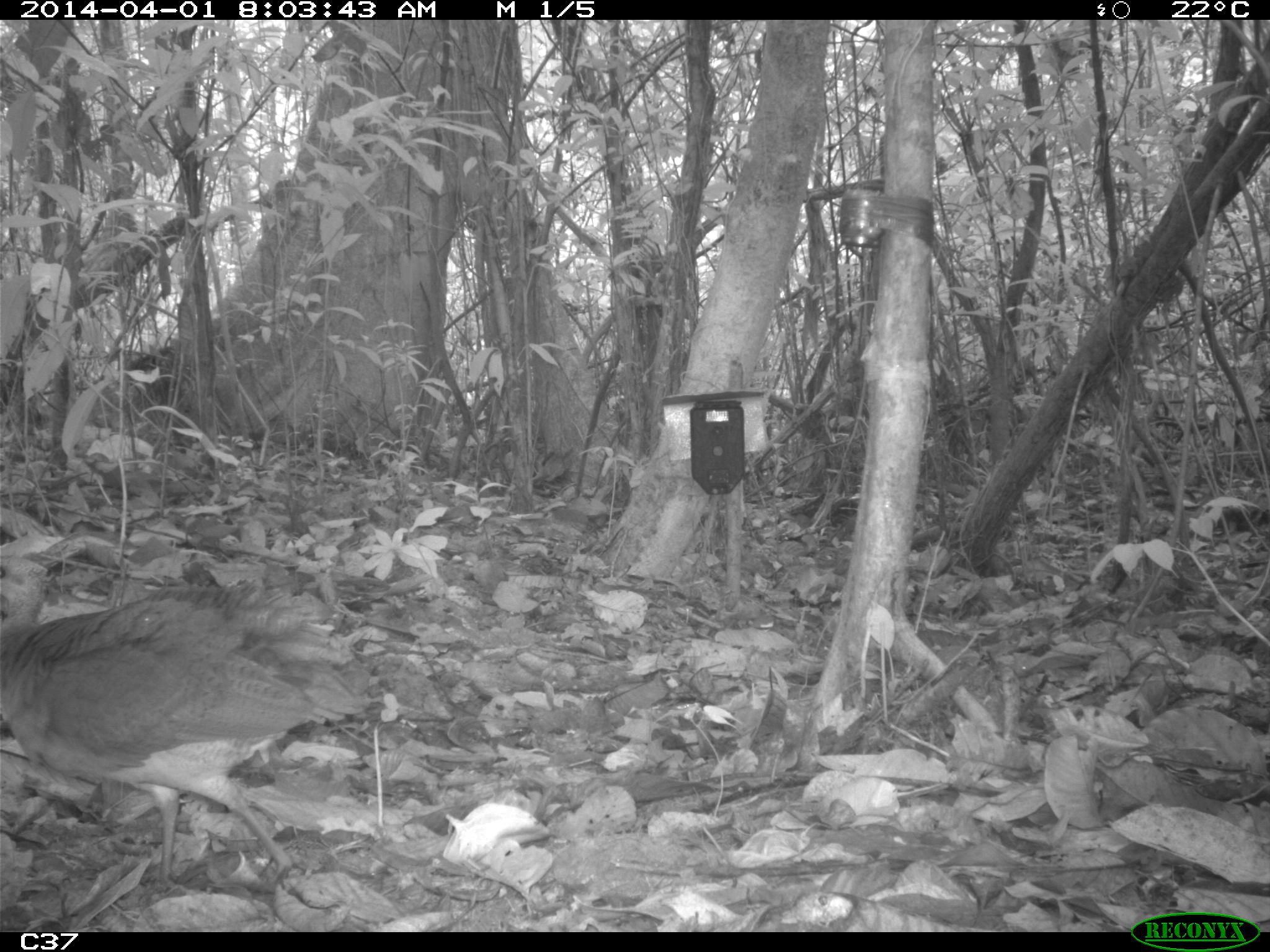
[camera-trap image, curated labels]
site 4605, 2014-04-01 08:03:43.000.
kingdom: Animalia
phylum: Chordata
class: Aves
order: Tinamiformes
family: Tinamidae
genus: Tinamus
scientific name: Tinamus major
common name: great tinamou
Tinamus major (great tinamou), count 1, age adult.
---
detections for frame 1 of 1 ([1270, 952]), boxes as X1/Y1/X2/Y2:
tinamus major: 0/554/365/908